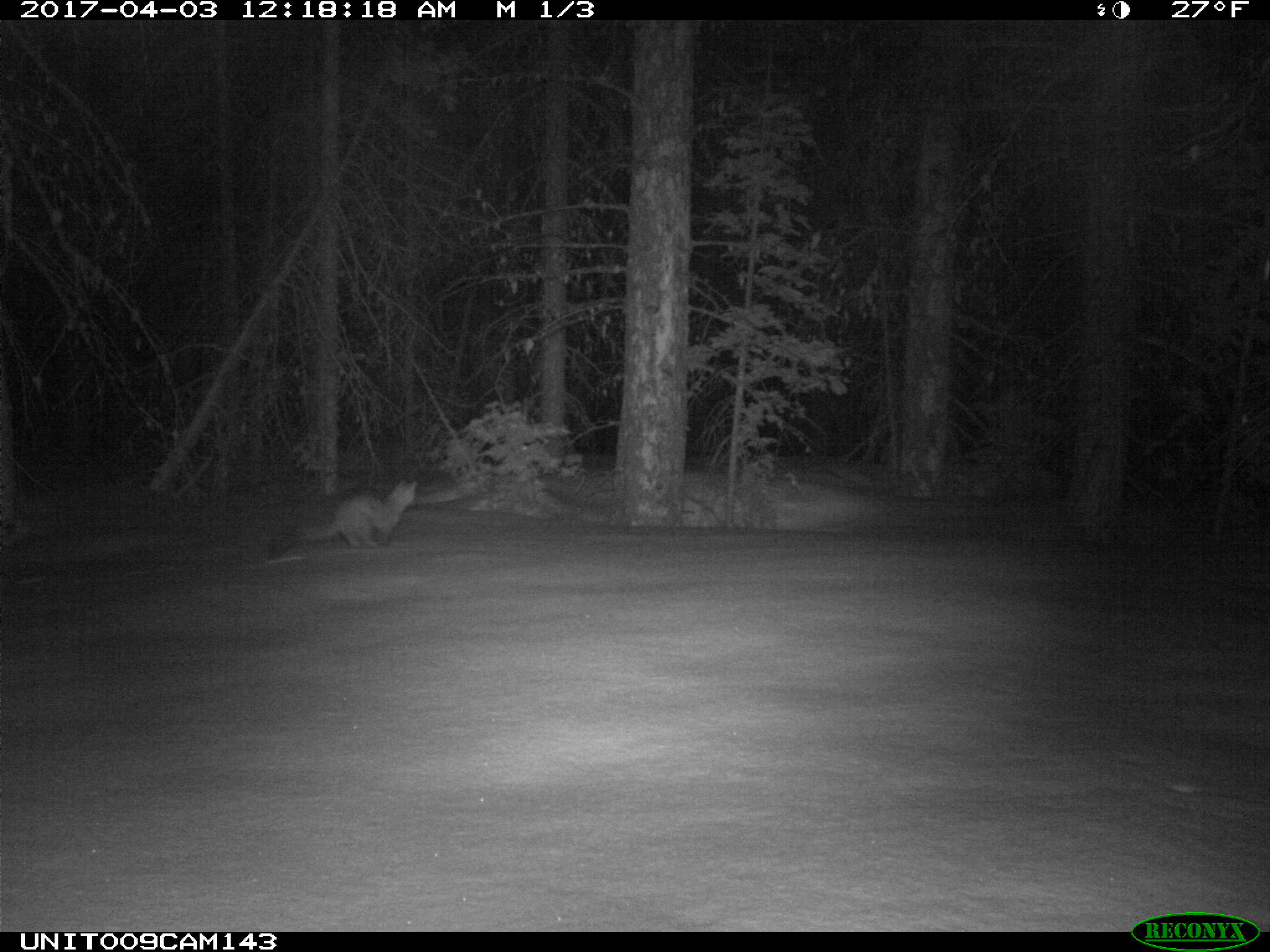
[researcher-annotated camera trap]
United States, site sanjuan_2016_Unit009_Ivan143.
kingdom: Animalia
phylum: Chordata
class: Mammalia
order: Carnivora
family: Mustelidae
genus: Martes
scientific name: Martes americana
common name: american marten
Martes americana (american marten).